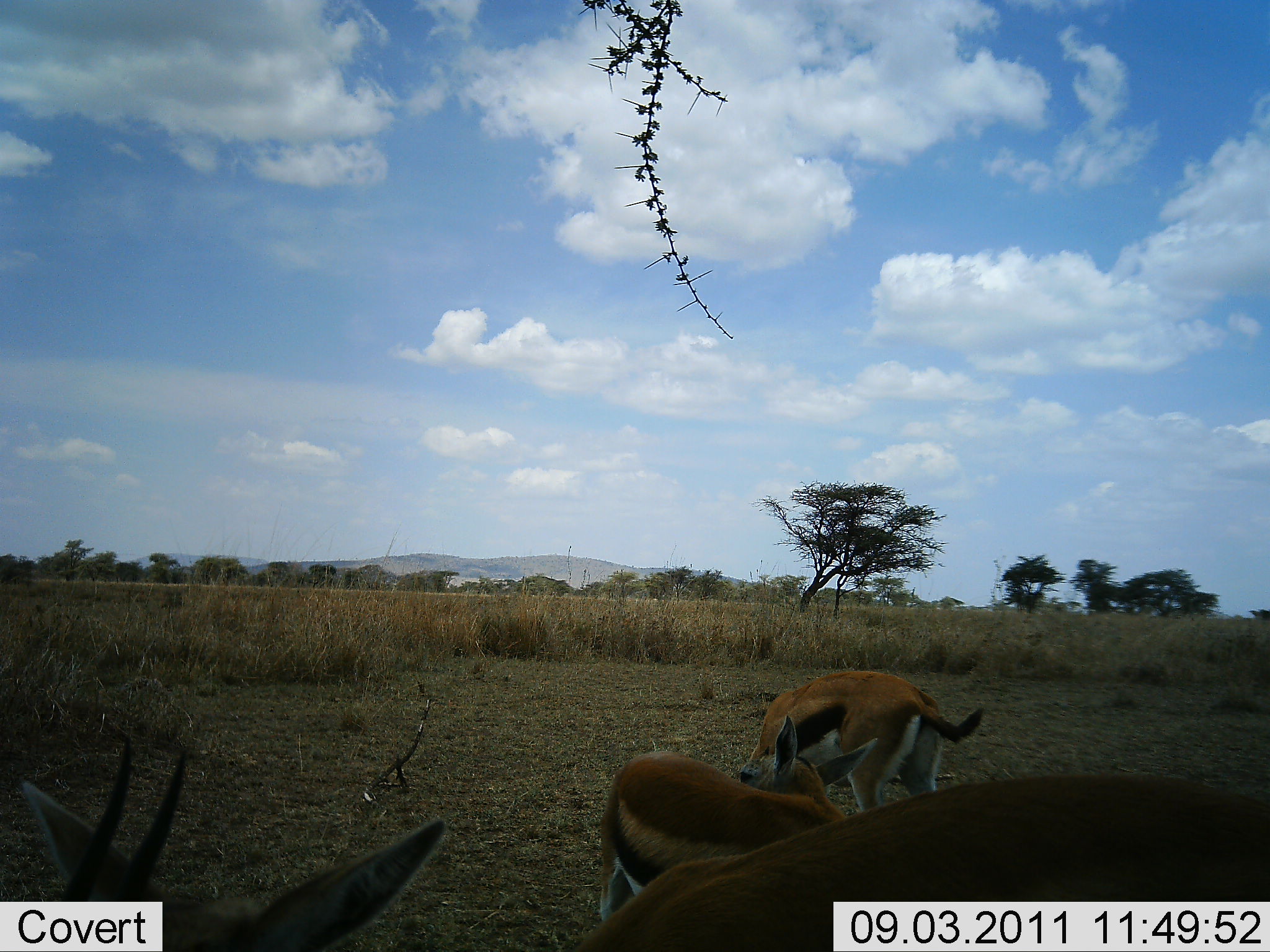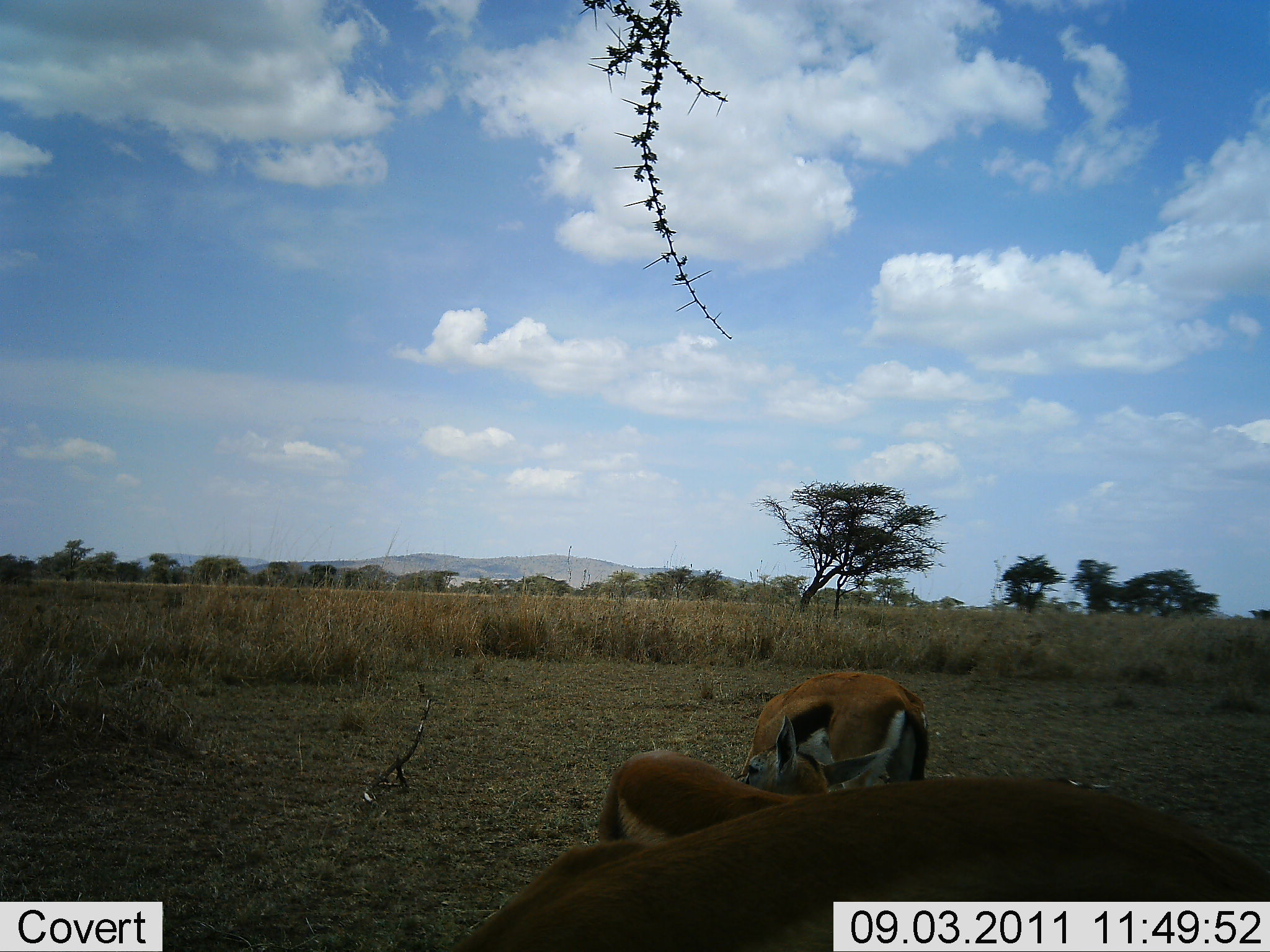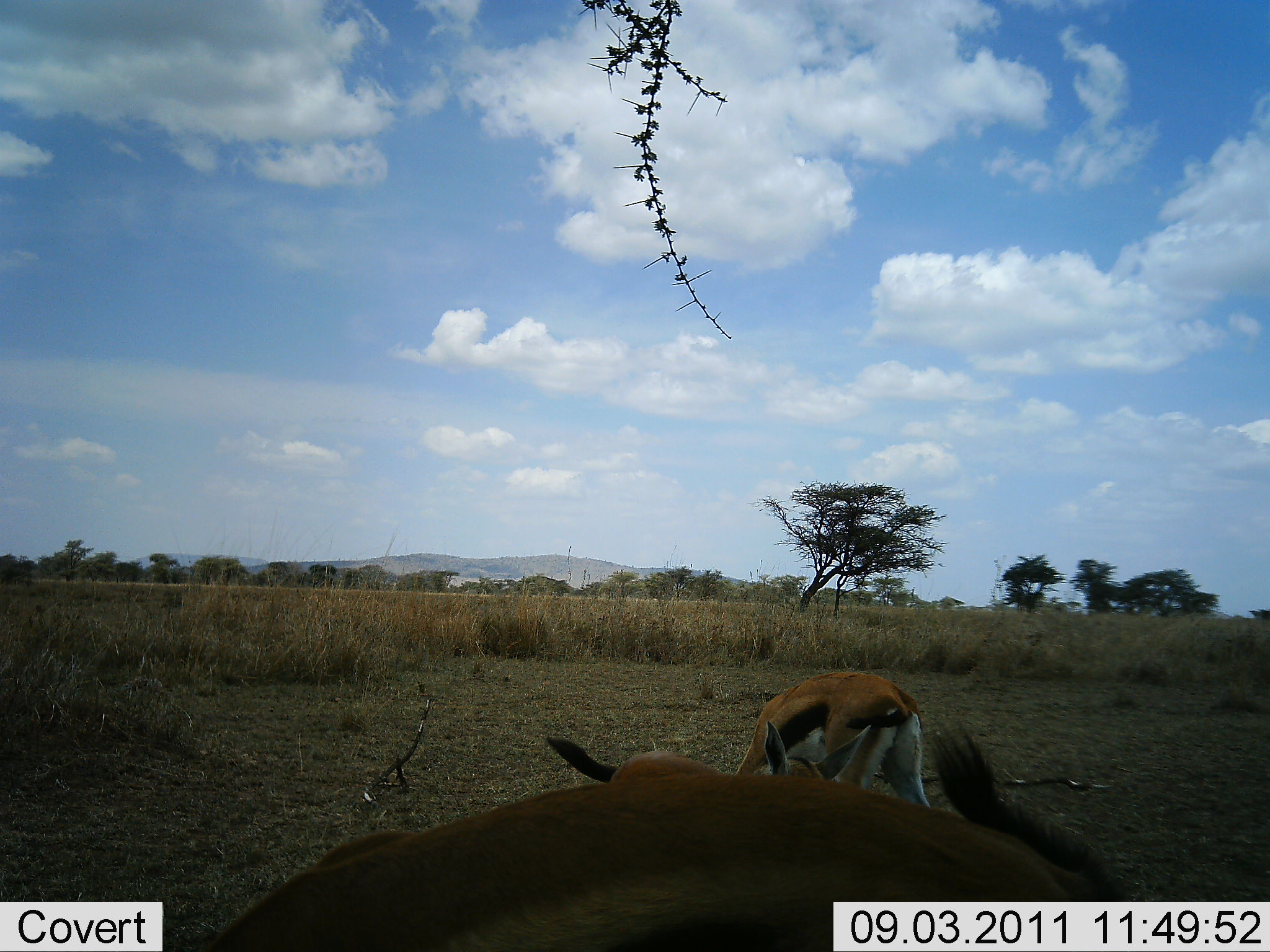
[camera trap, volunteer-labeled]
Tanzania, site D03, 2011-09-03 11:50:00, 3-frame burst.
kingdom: Animalia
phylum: Chordata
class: Mammalia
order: Artiodactyla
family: Bovidae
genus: Eudorcas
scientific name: Eudorcas thomsonii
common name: thomson's gazelle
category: gazellethomsons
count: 3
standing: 57%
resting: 0%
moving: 29%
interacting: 0%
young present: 0%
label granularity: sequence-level